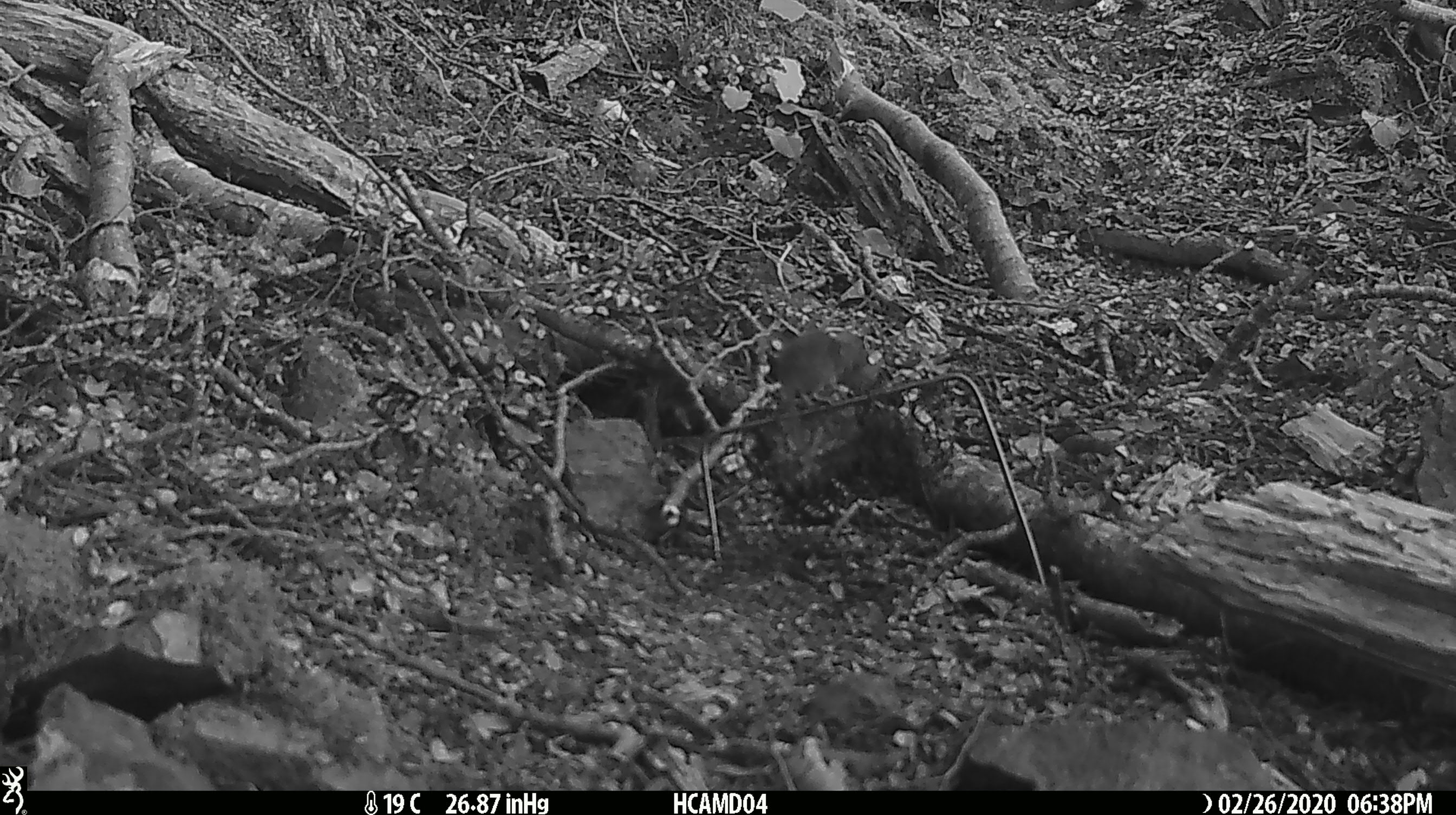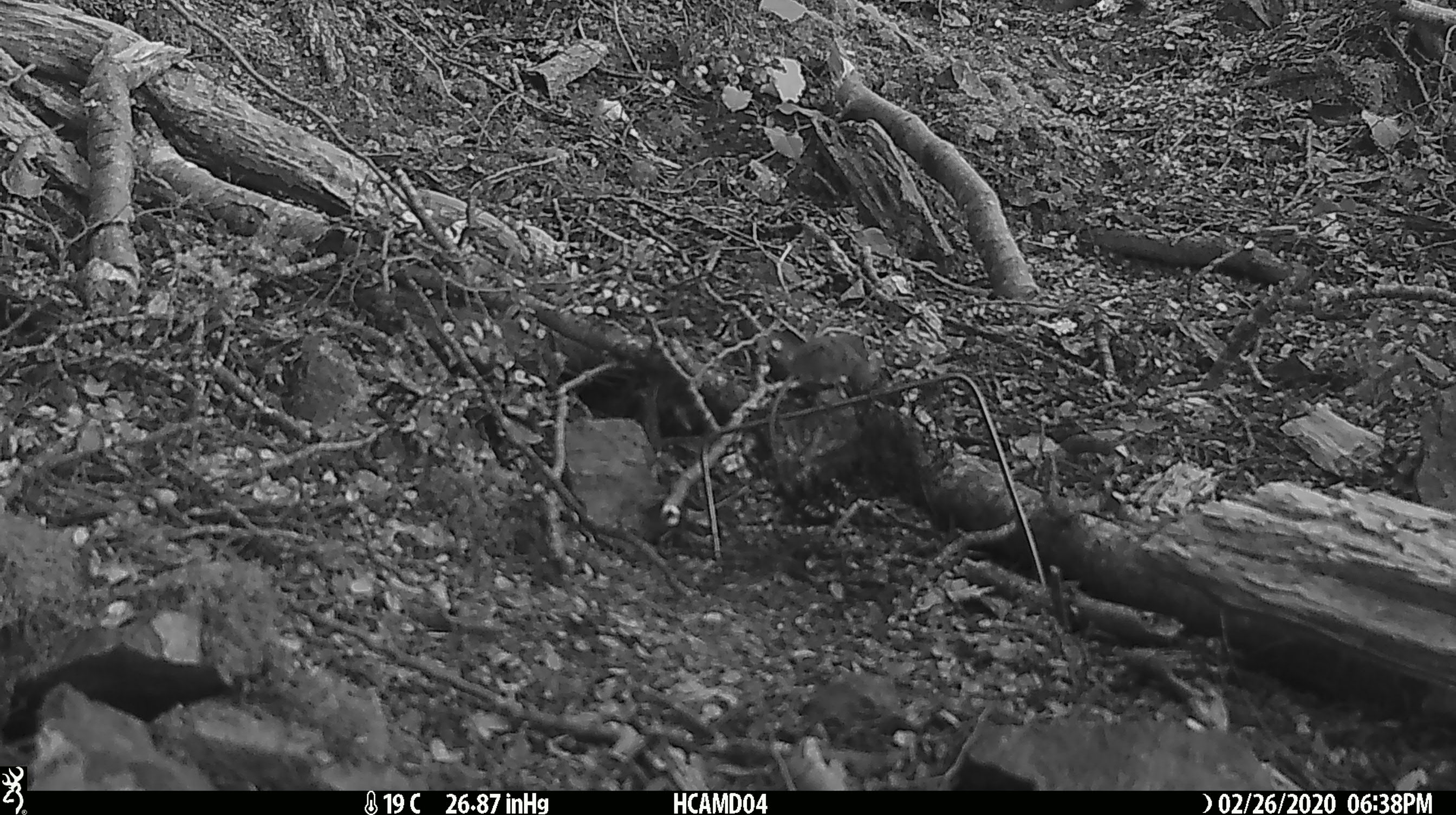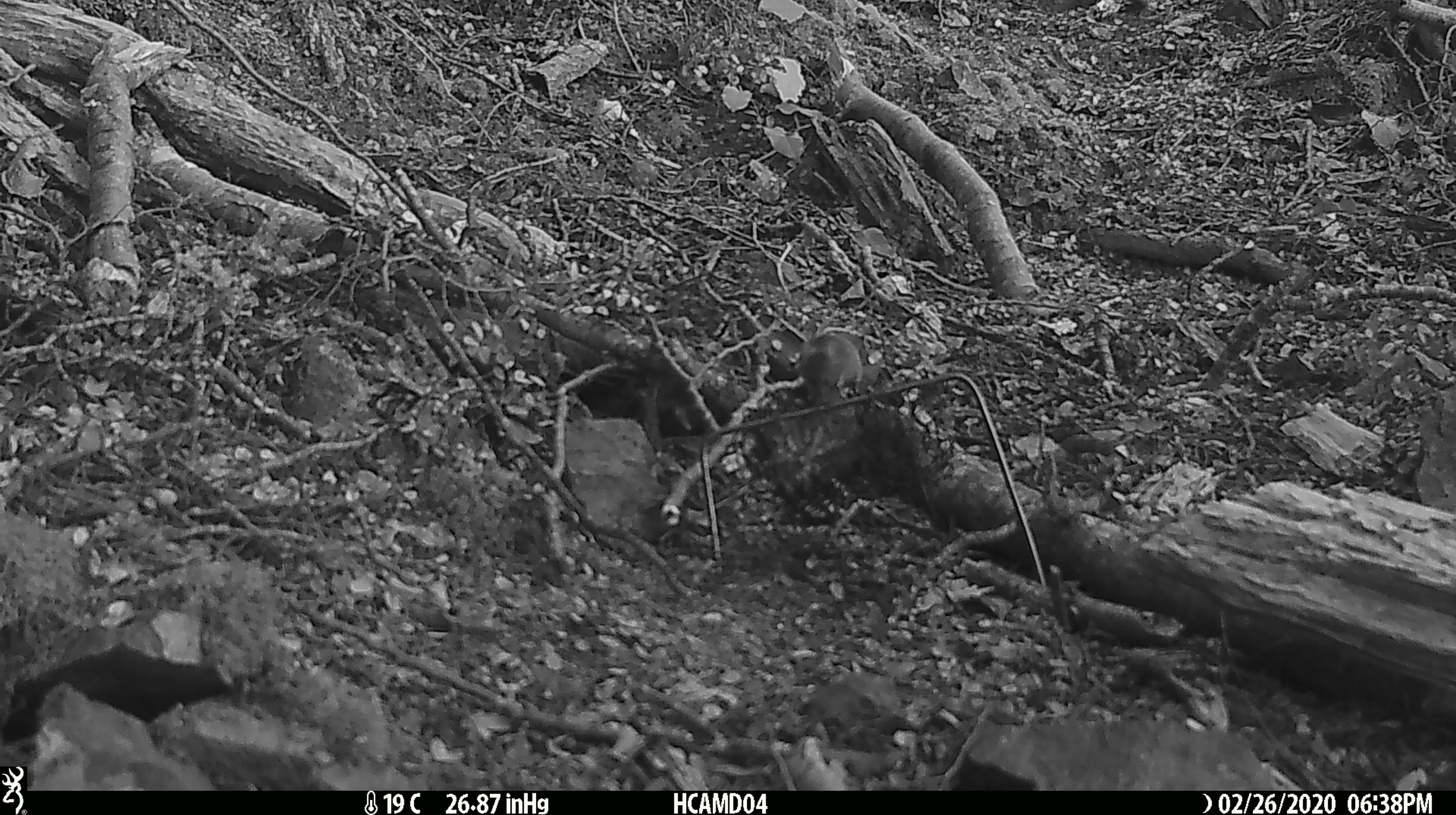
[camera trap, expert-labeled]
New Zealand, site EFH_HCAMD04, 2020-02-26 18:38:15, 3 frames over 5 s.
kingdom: Animalia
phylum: Chordata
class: Mammalia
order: Rodentia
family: Muridae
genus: Mus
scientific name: Mus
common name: mouse